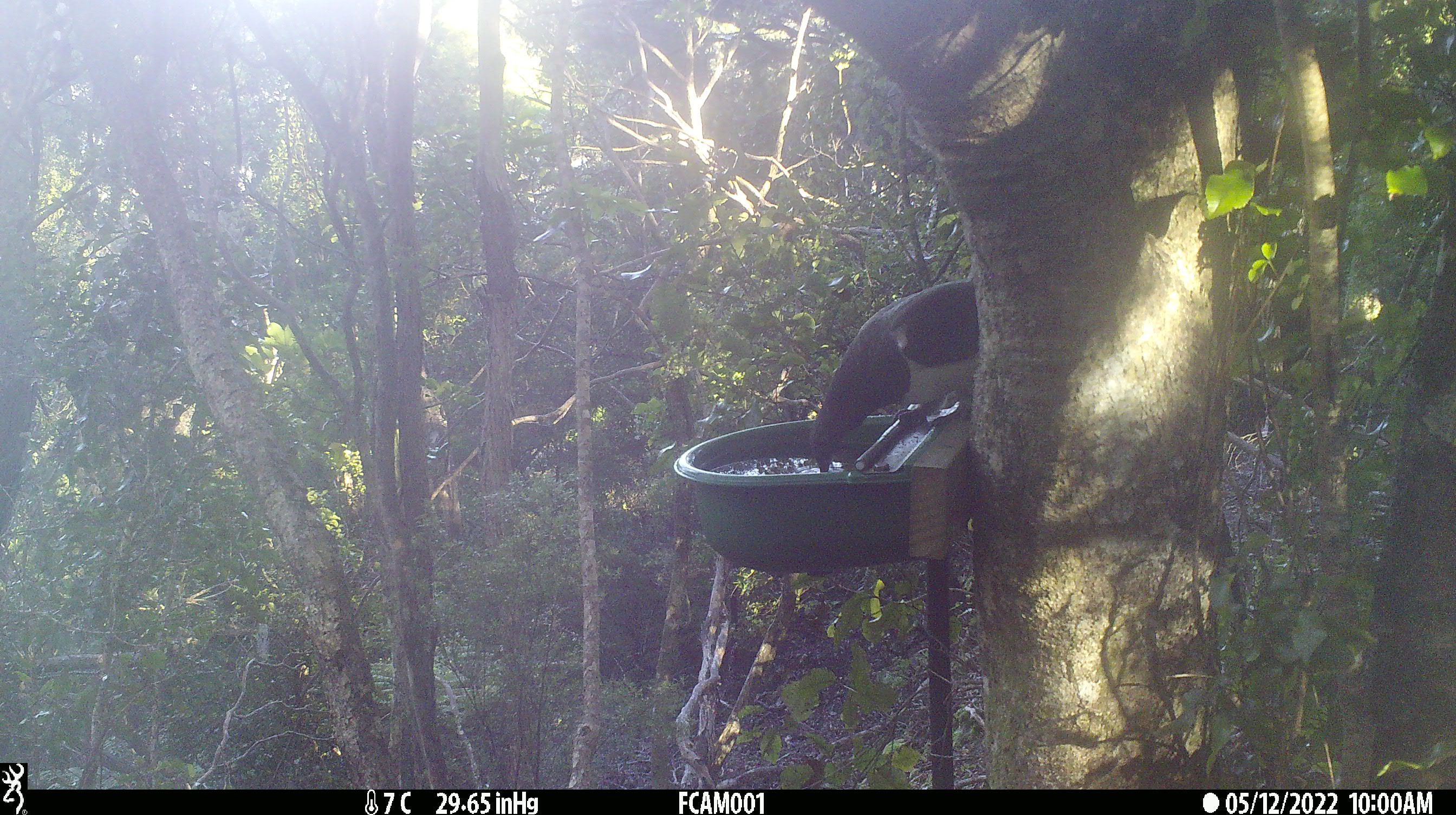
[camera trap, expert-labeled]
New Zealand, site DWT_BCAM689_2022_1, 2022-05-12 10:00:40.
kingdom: Animalia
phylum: Chordata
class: Aves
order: Columbiformes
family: Columbidae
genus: Hemiphaga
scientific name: Hemiphaga novaeseelandiae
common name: new zealand pigeon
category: kereru